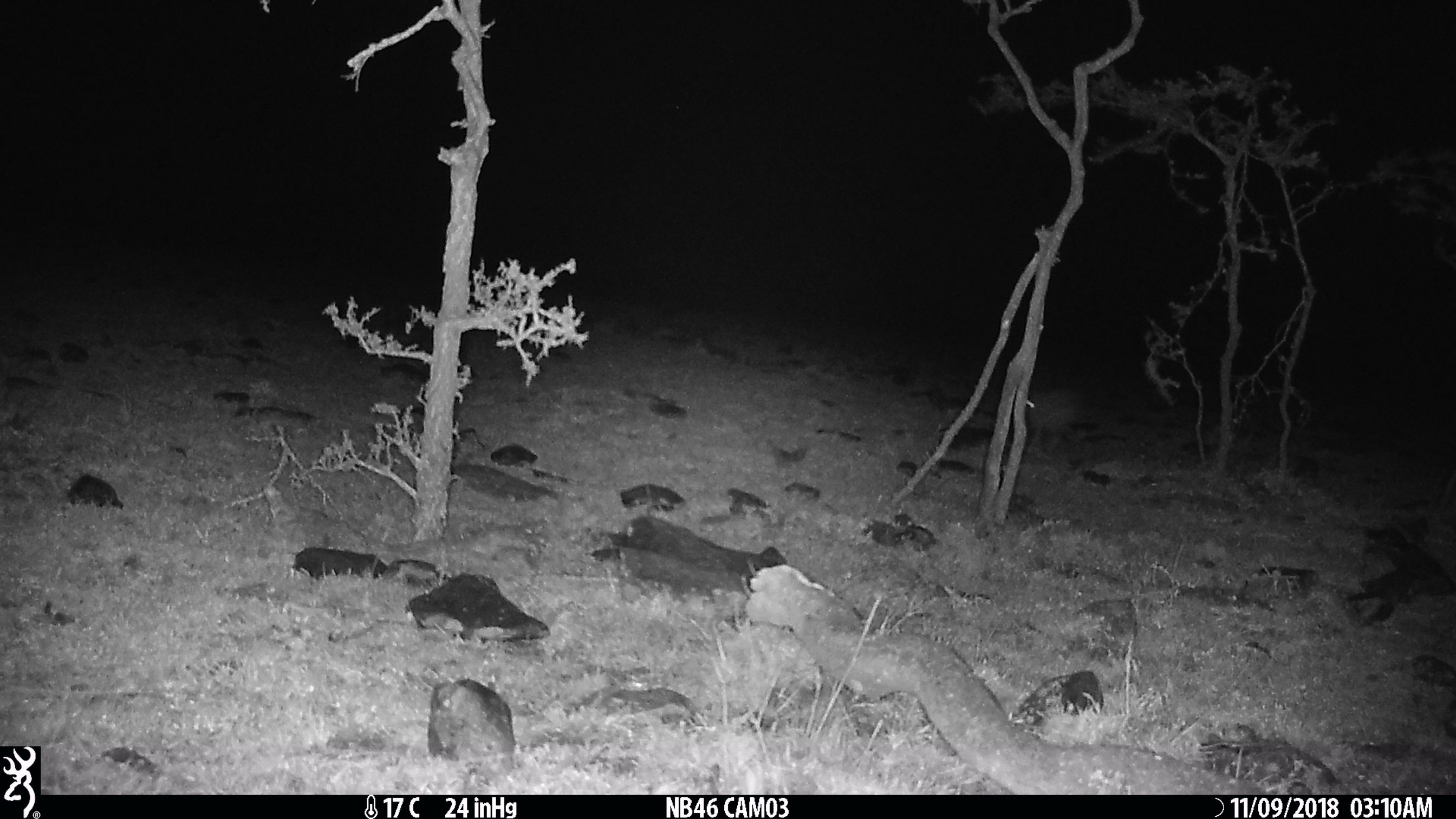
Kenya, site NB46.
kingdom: Animalia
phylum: Chordata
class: Mammalia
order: Lagomorpha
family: Leporidae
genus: Lepus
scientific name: Lepus capensis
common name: cape hare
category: hare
Hare (cape hare) (Lepus capensis).